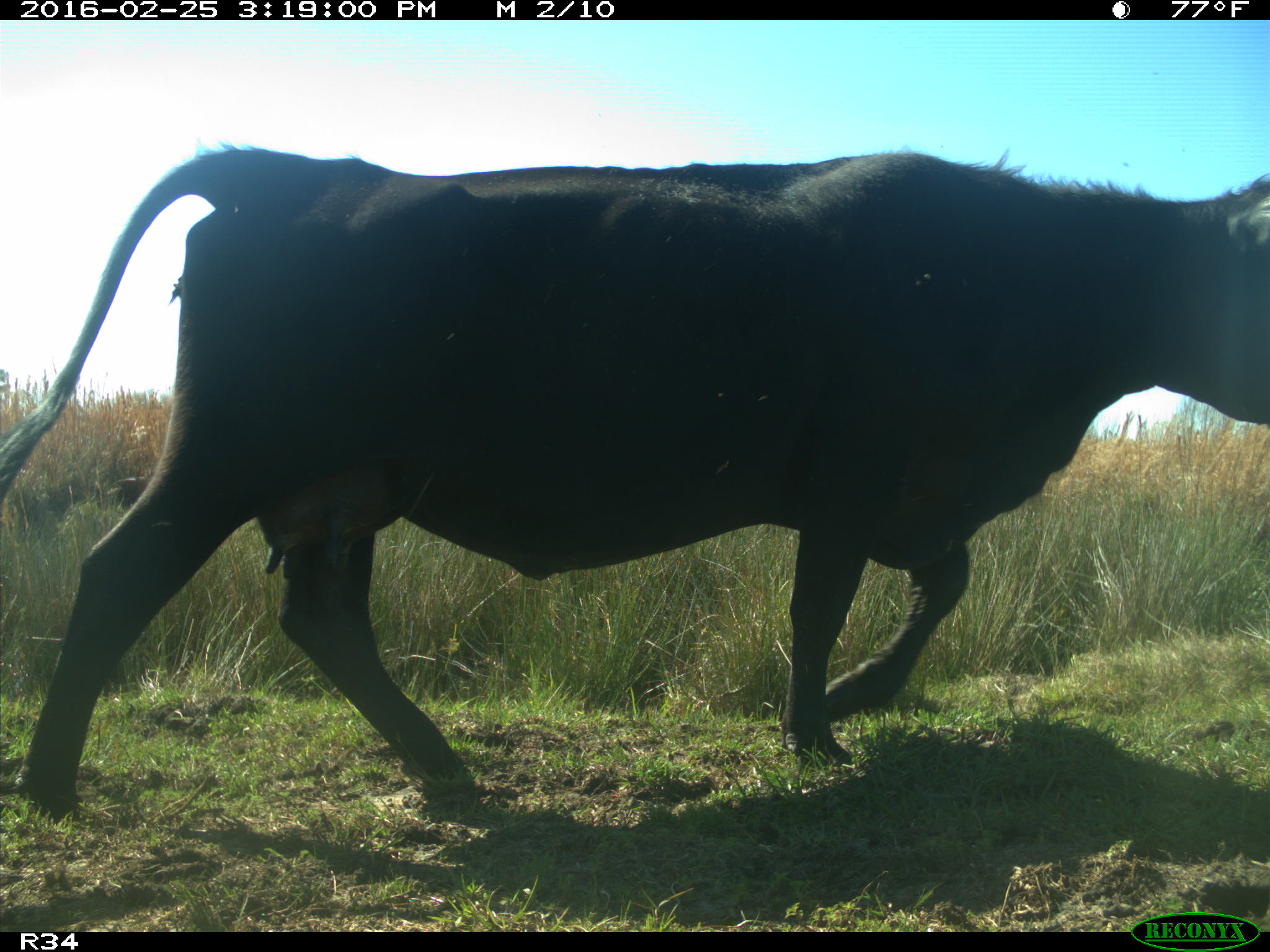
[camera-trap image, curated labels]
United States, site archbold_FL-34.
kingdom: Animalia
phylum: Chordata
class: Mammalia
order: Artiodactyla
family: Bovidae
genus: Bos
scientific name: Bos taurus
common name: domestic cow